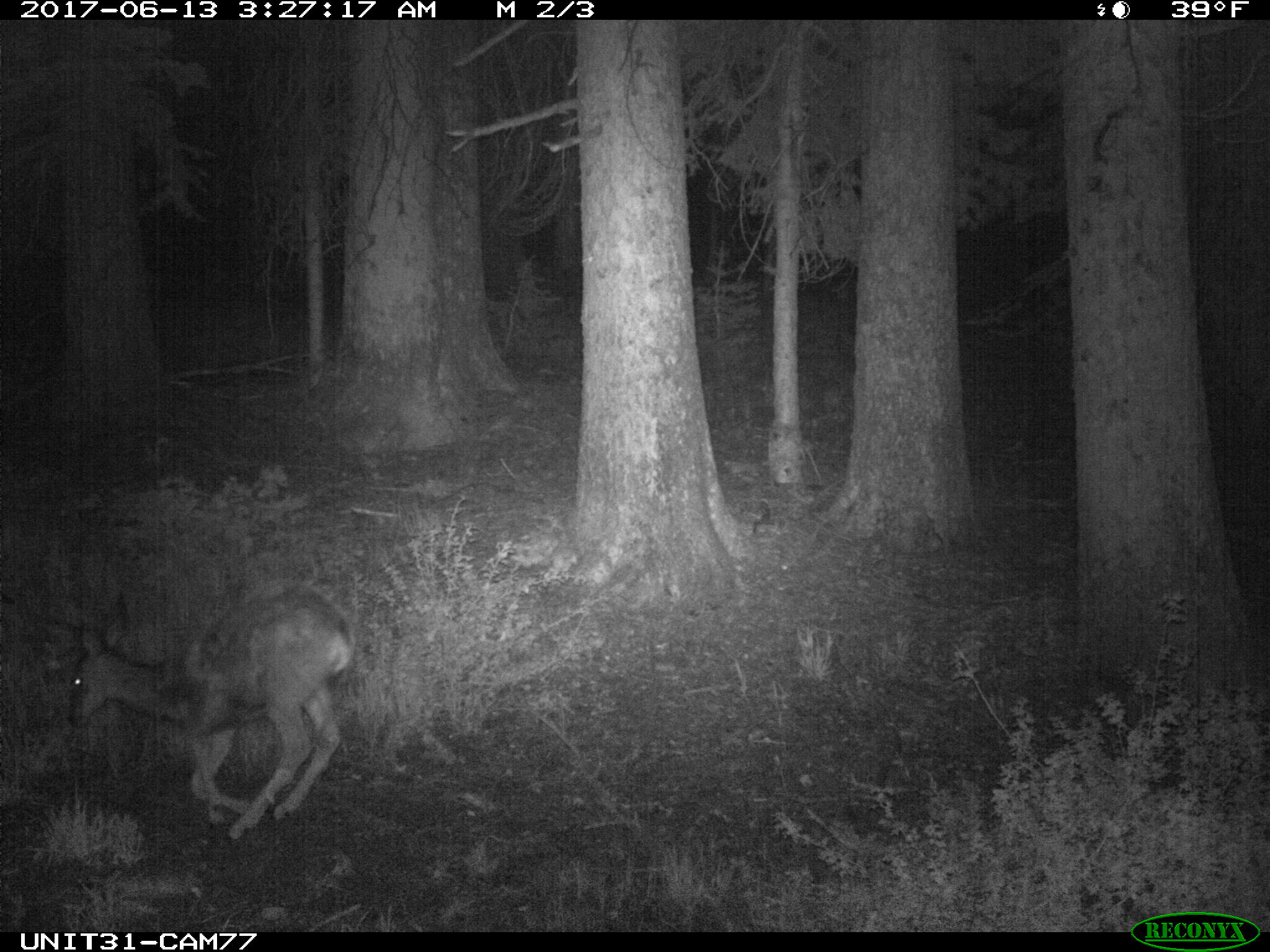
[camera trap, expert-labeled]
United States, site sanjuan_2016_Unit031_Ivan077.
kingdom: Animalia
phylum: Chordata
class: Mammalia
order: Artiodactyla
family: Cervidae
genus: Odocoileus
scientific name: Odocoileus hemionus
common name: mule deer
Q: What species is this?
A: Odocoileus hemionus (mule deer).